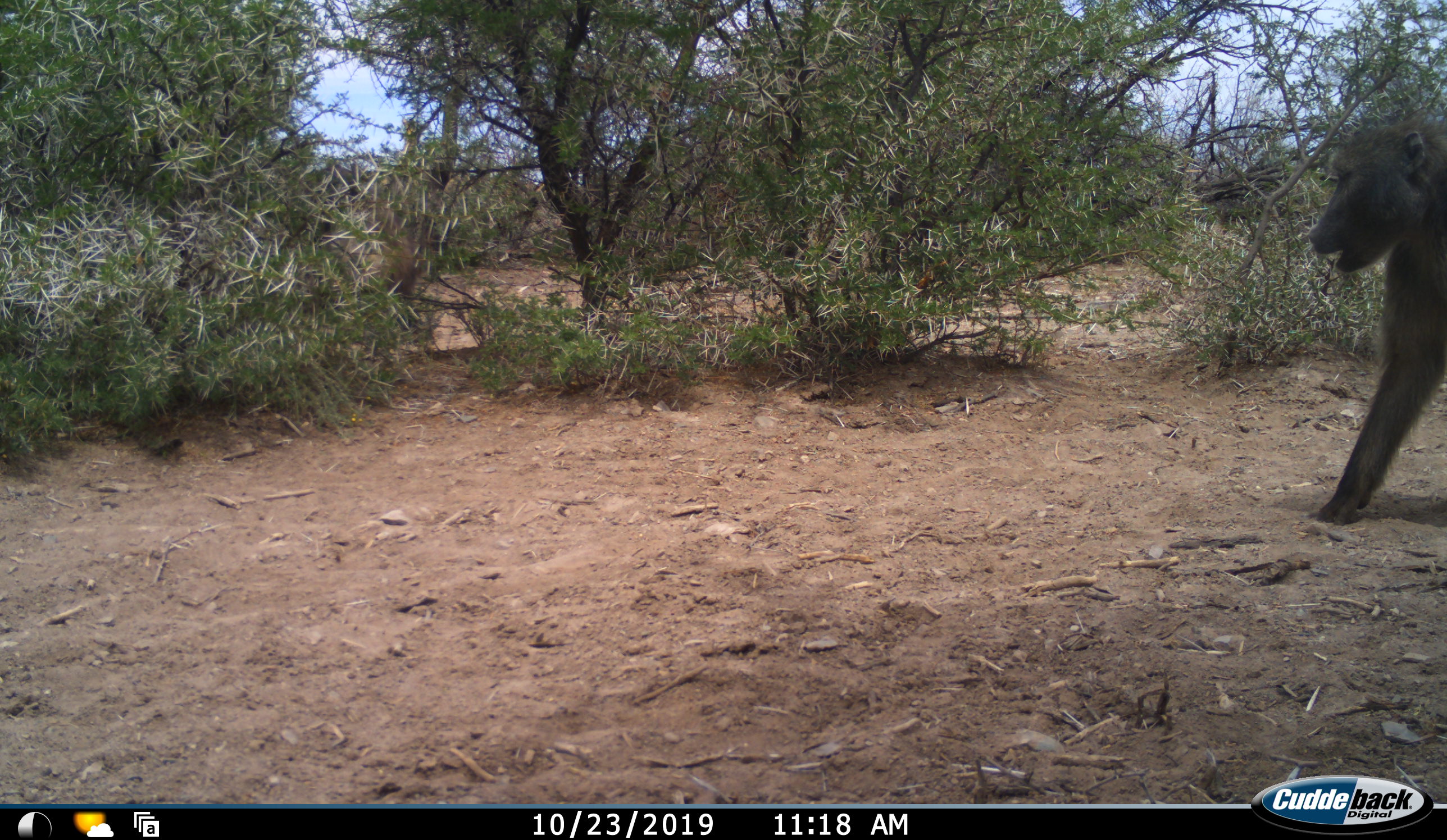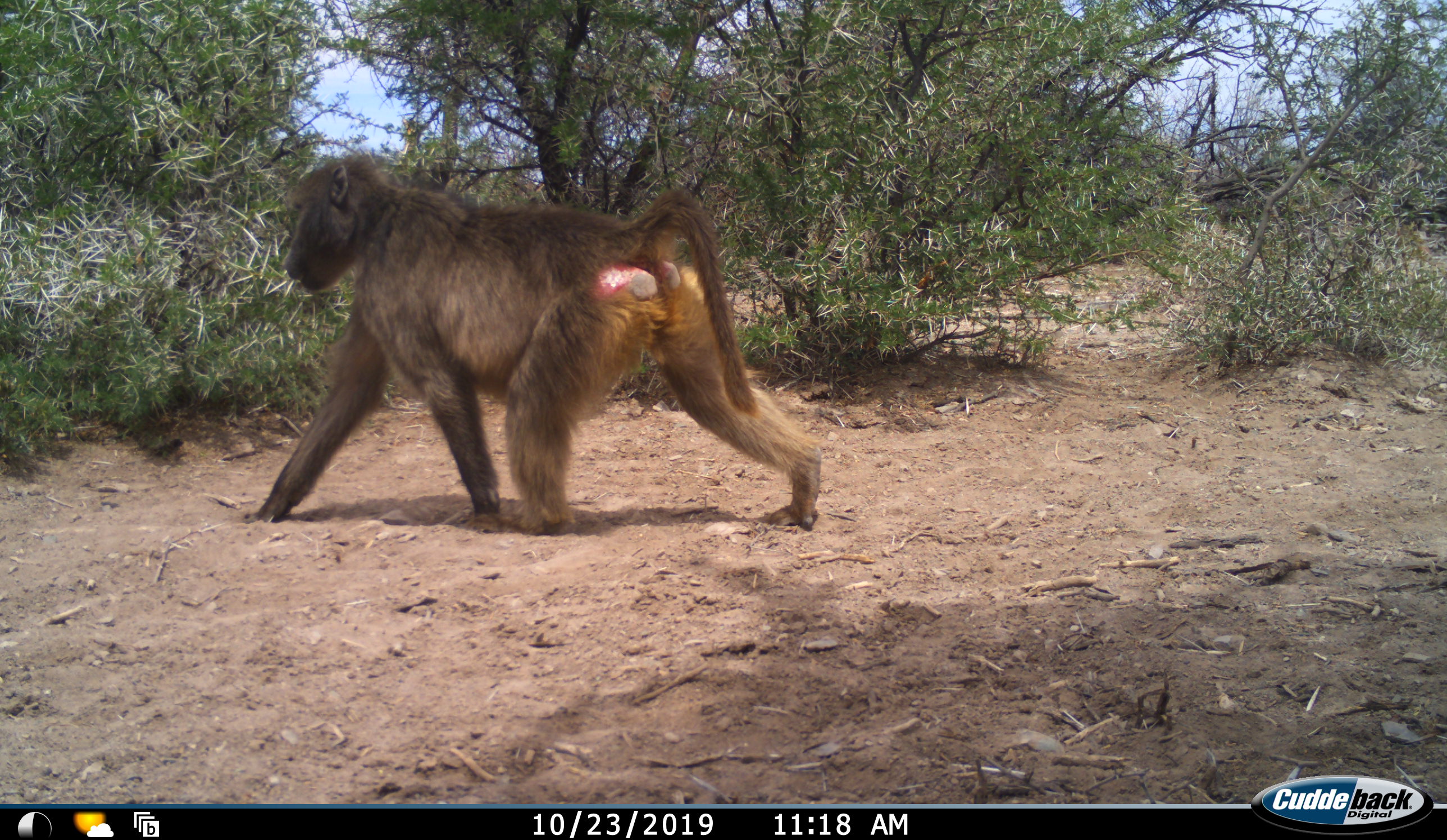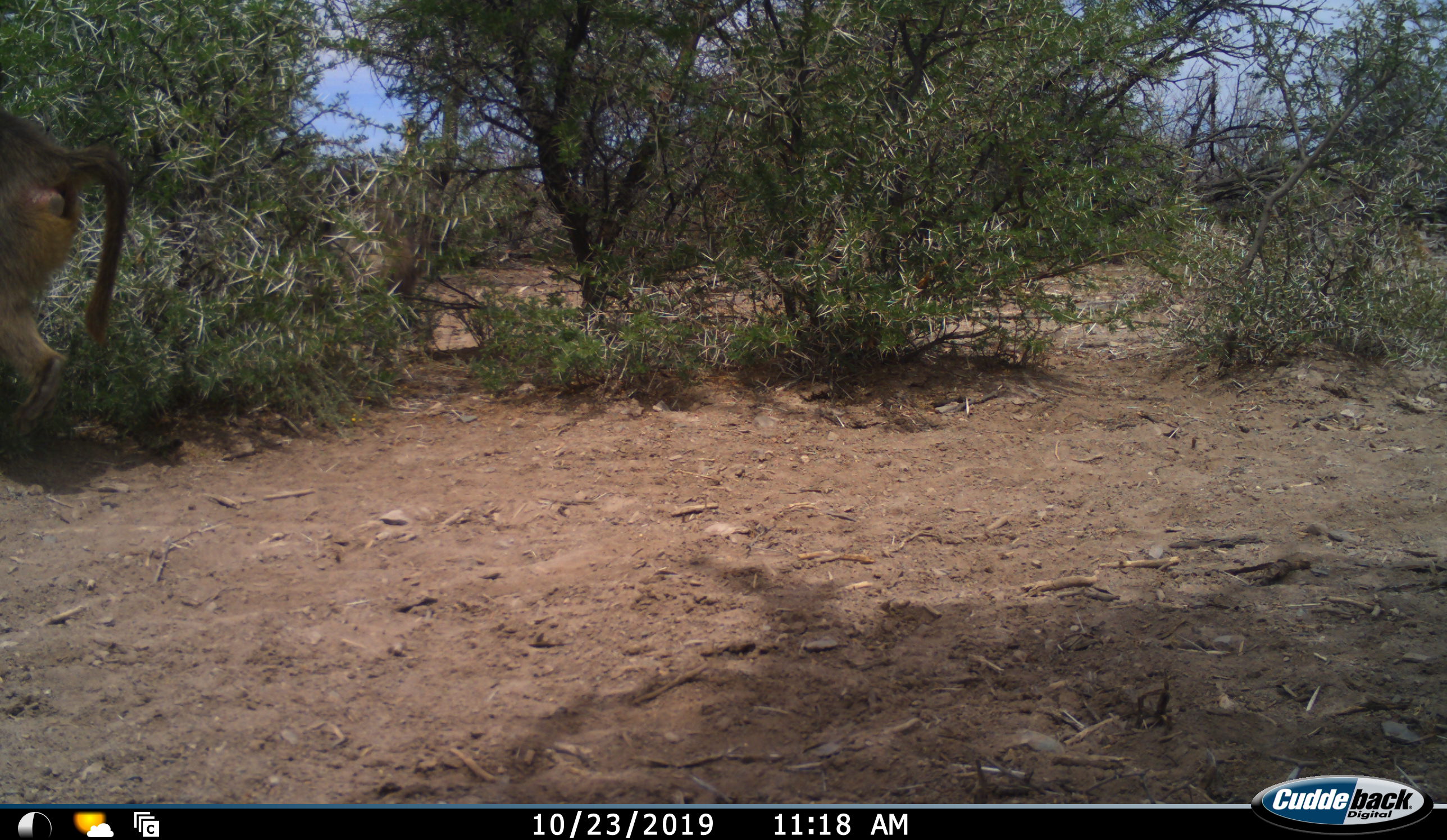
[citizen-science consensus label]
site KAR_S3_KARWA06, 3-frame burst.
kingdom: Animalia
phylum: Chordata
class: Mammalia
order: Primates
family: Cercopithecidae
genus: Papio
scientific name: Papio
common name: baboon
Baboon (Papio), count 1. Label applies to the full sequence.